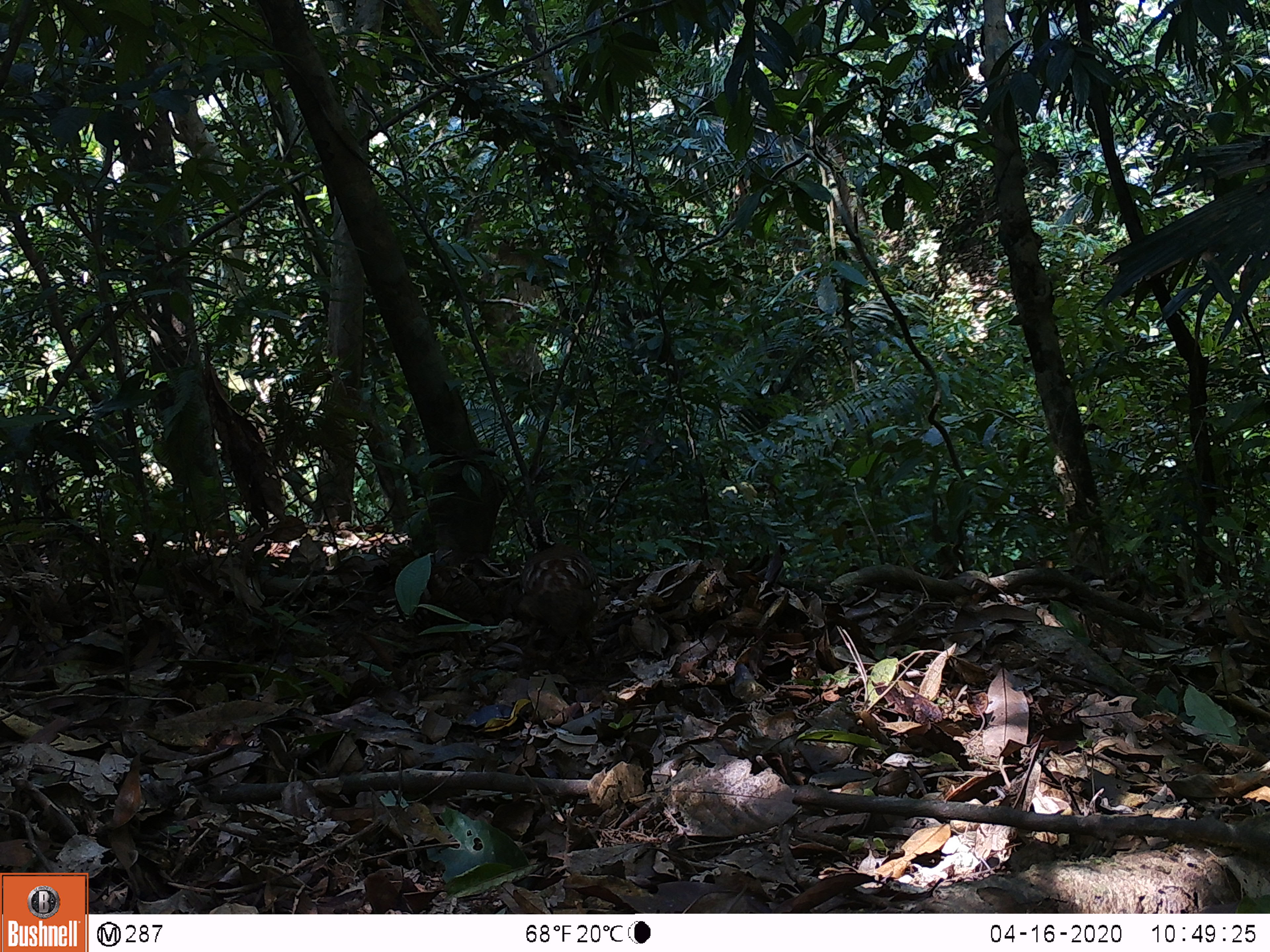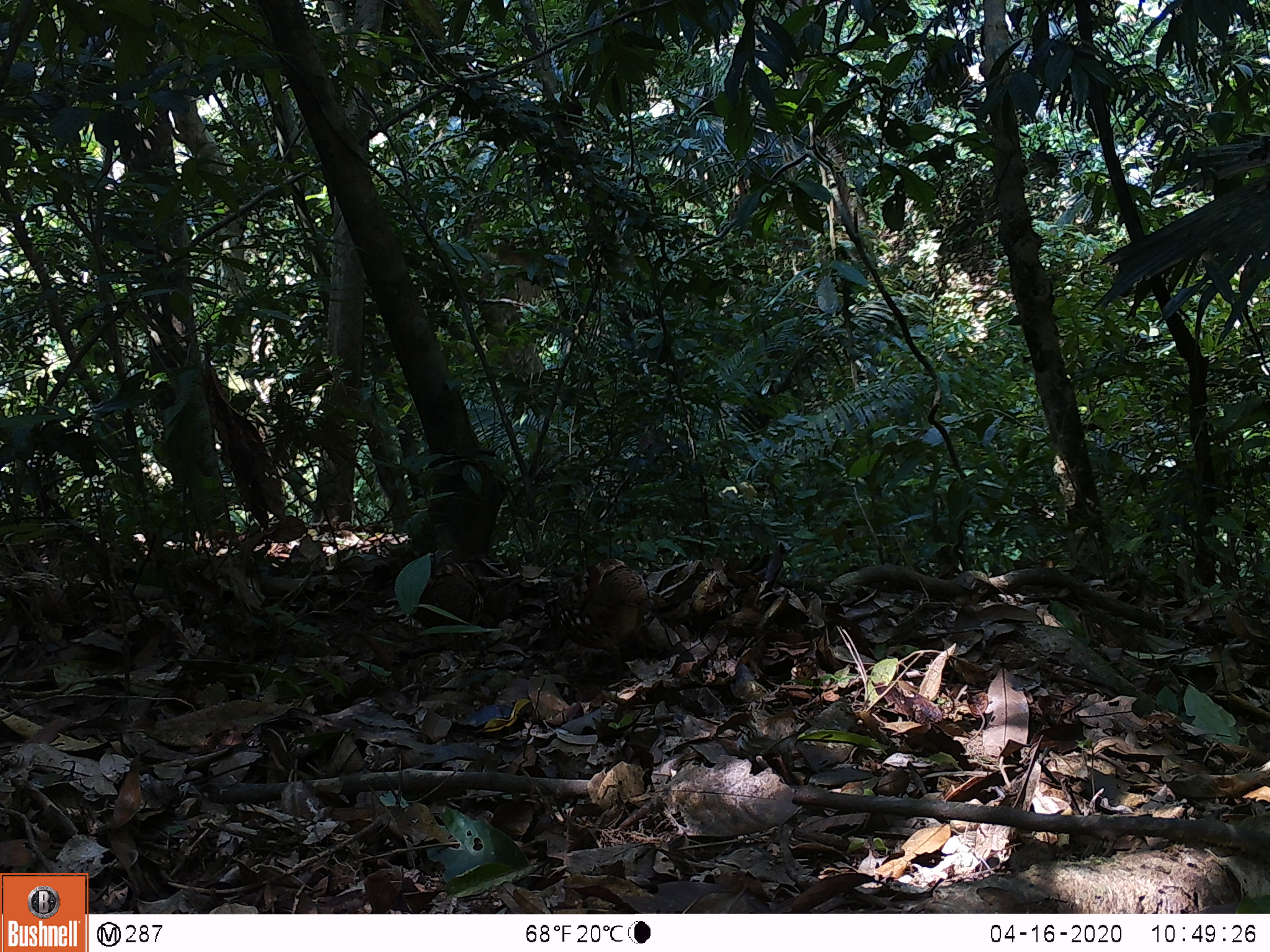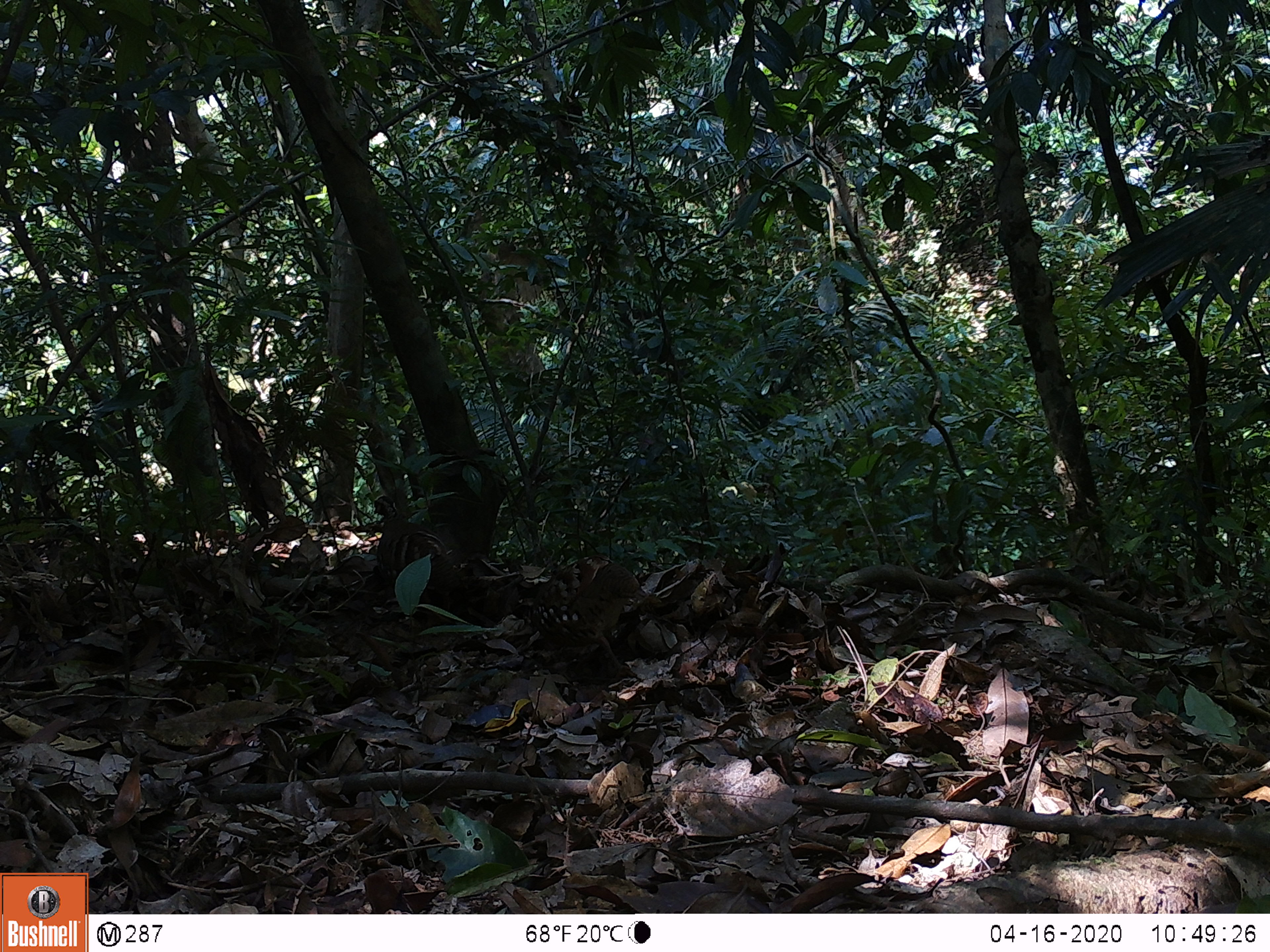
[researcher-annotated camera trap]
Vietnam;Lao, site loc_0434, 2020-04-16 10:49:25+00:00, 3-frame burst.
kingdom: Animalia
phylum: Chordata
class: Aves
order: Galliformes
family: Phasianidae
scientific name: Phasianidae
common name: partridge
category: unidentified partridge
Unidentified partridge (partridge) (Phasianidae). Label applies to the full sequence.